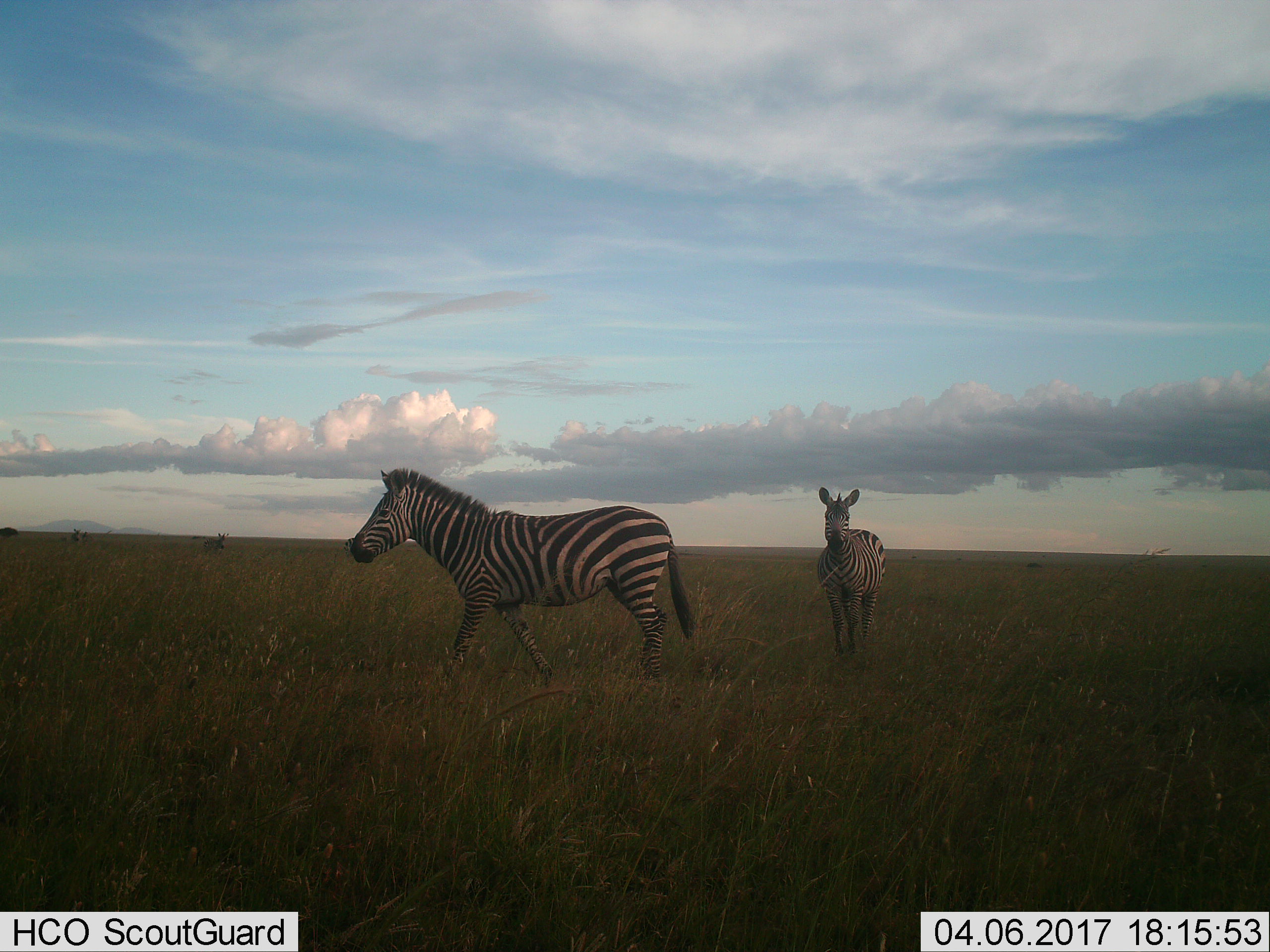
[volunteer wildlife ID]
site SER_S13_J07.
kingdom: Animalia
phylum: Chordata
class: Mammalia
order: Perissodactyla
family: Equidae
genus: Equus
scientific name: Equus quagga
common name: plains zebra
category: zebraplains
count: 2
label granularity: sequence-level